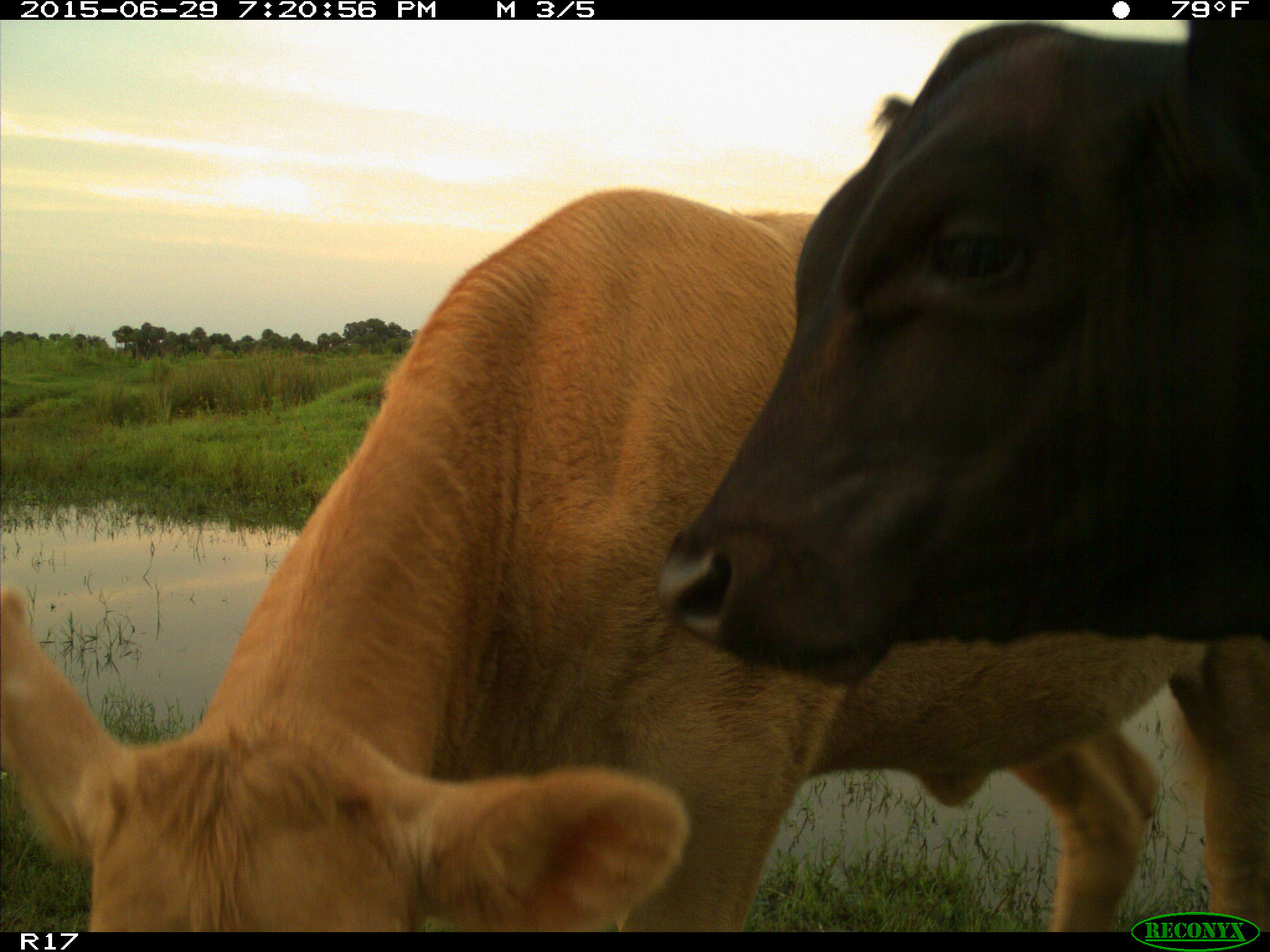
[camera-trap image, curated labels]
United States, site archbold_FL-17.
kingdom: Animalia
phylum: Chordata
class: Mammalia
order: Artiodactyla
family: Bovidae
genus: Bos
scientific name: Bos taurus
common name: domestic cow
Bos taurus (domestic cow).